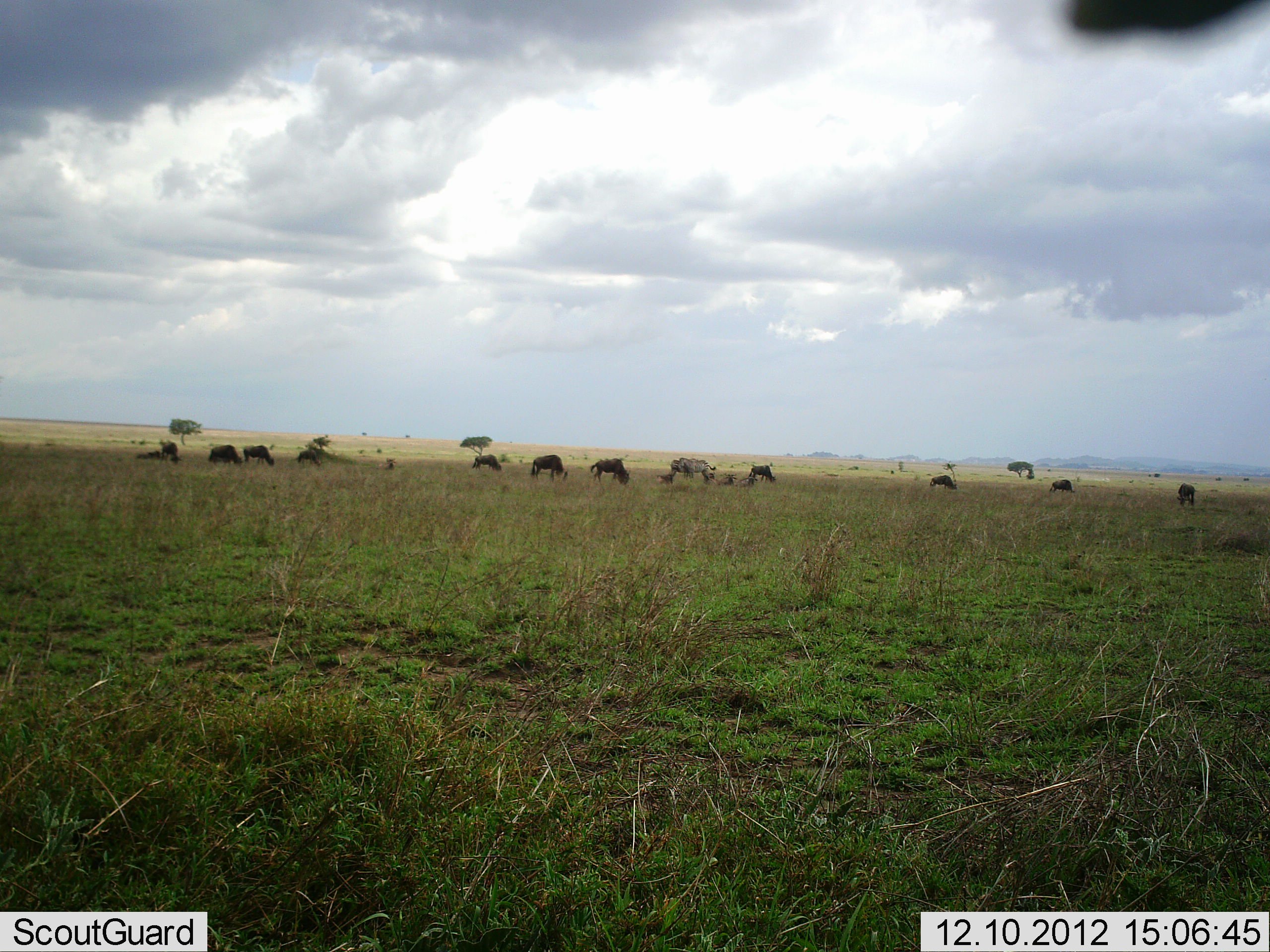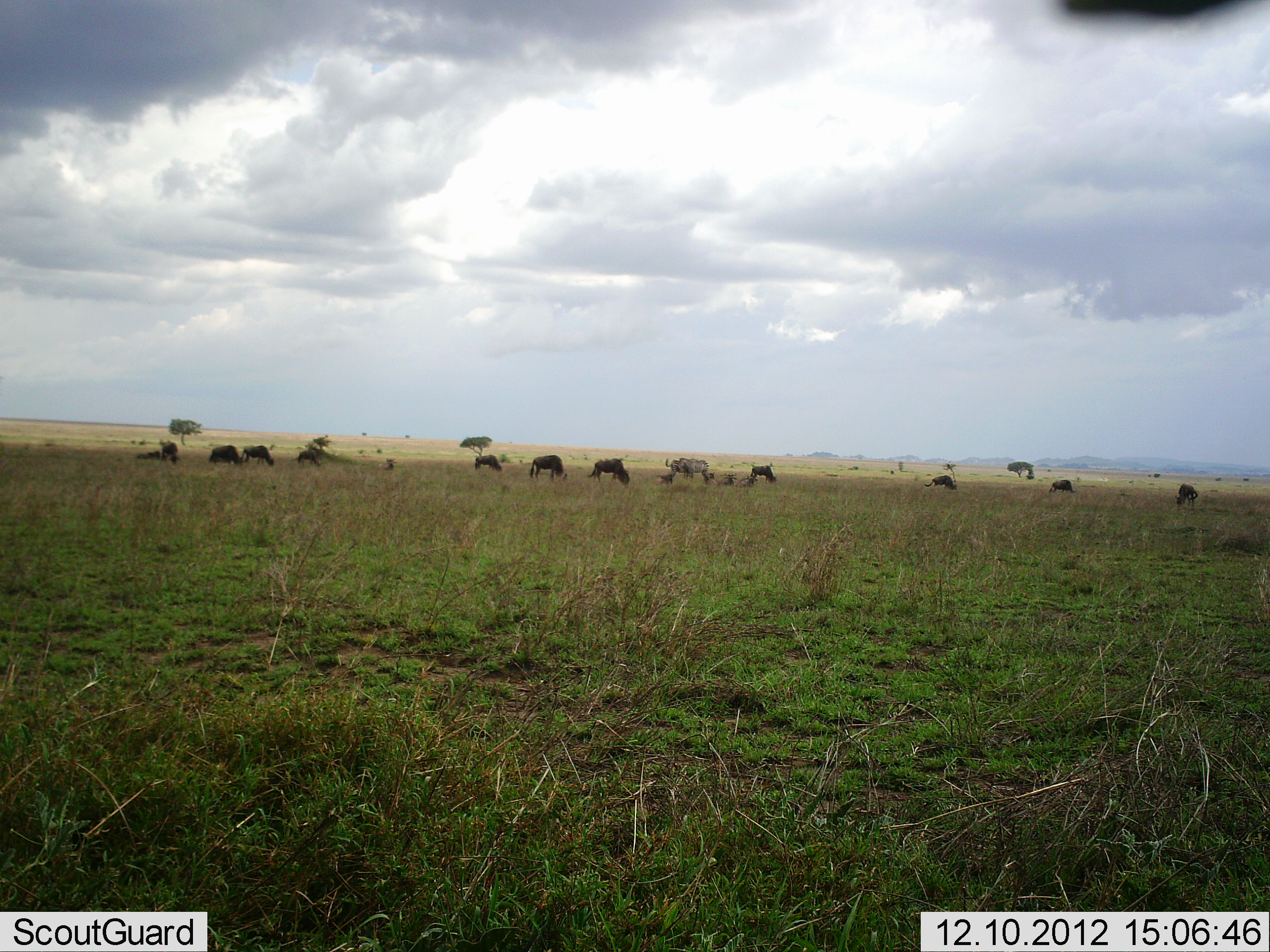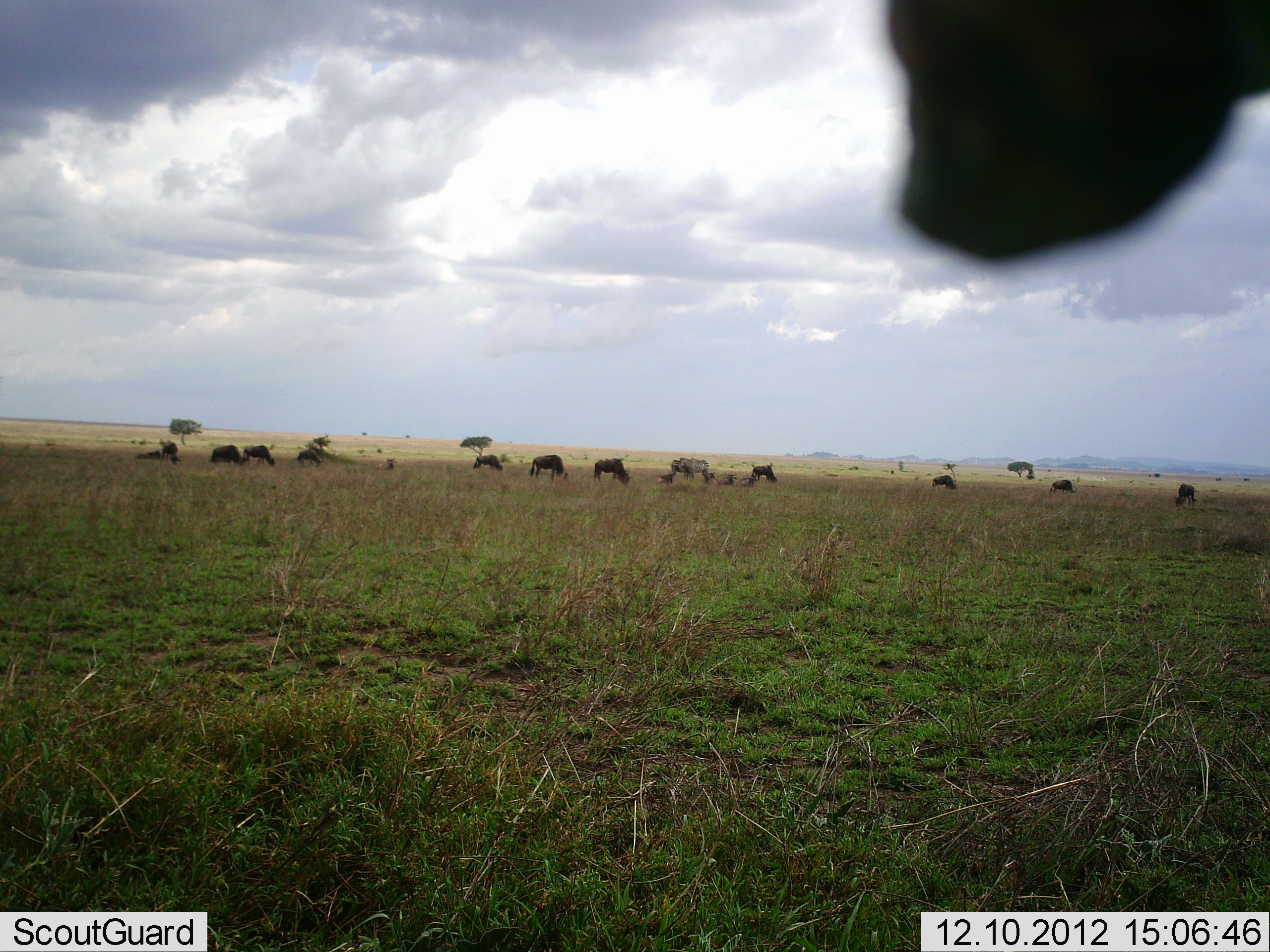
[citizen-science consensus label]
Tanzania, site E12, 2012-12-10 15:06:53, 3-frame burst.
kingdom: Animalia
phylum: Chordata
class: Mammalia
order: Artiodactyla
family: Bovidae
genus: Connochaetes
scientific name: Connochaetes taurinus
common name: blue wildebeest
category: wildebeest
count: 11-50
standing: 64%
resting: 27%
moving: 9%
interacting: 0%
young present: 9%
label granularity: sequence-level